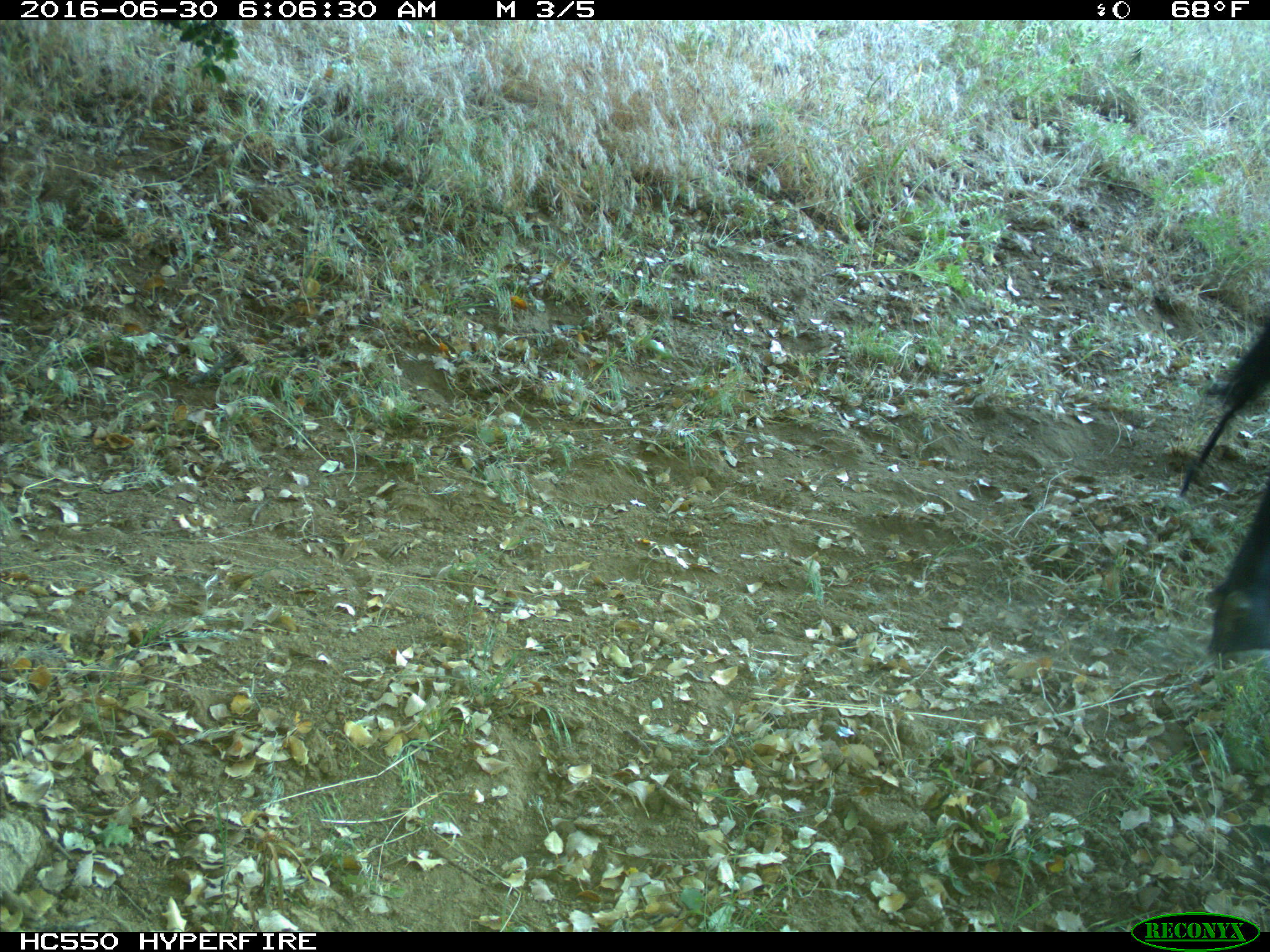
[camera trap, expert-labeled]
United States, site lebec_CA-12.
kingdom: Animalia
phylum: Chordata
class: Mammalia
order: Artiodactyla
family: Bovidae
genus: Bos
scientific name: Bos taurus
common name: domestic cow